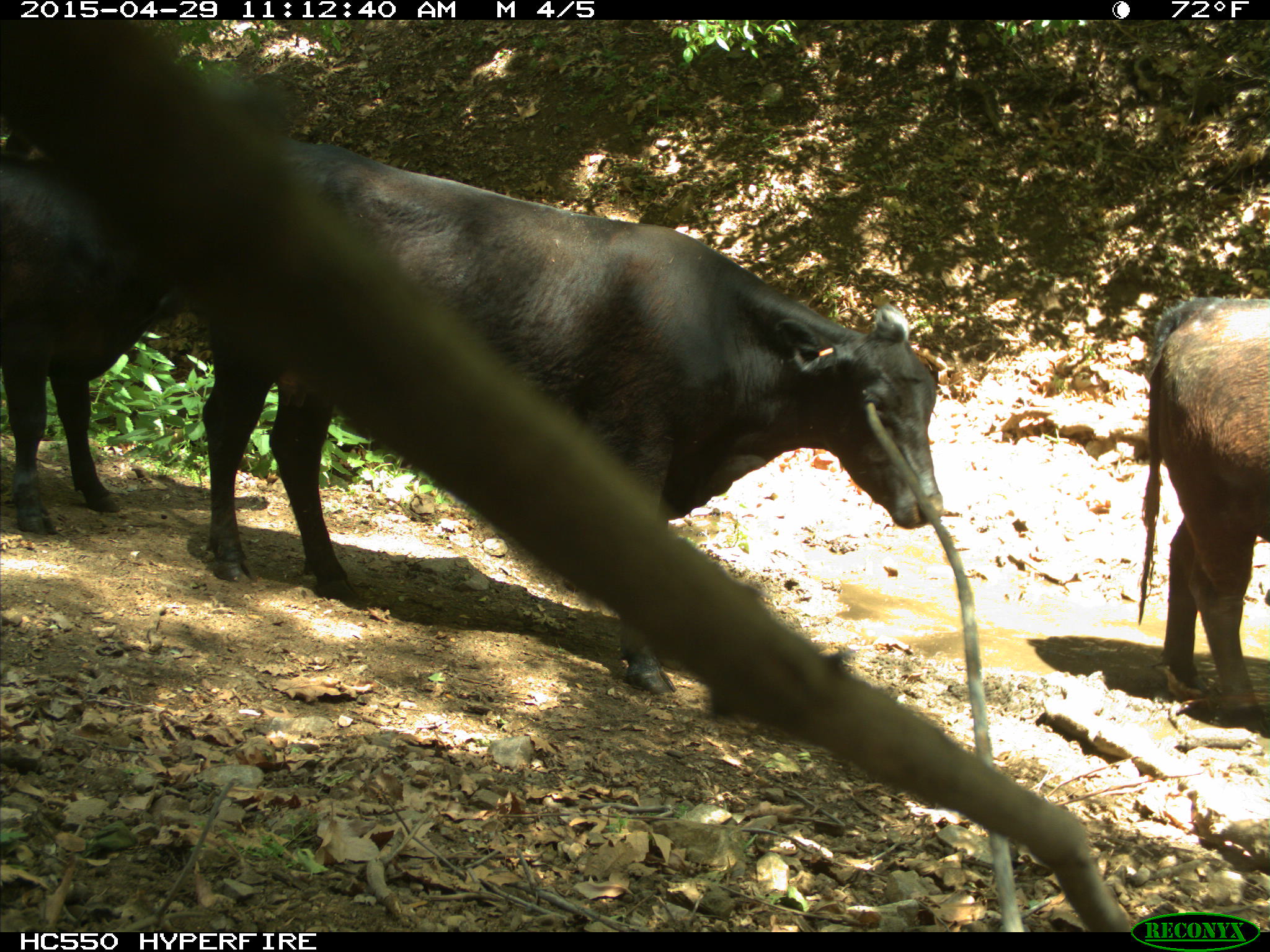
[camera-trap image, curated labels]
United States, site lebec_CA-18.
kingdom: Animalia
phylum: Chordata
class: Mammalia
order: Artiodactyla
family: Bovidae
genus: Bos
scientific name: Bos taurus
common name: domestic cow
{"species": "Bos taurus (domestic cow)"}